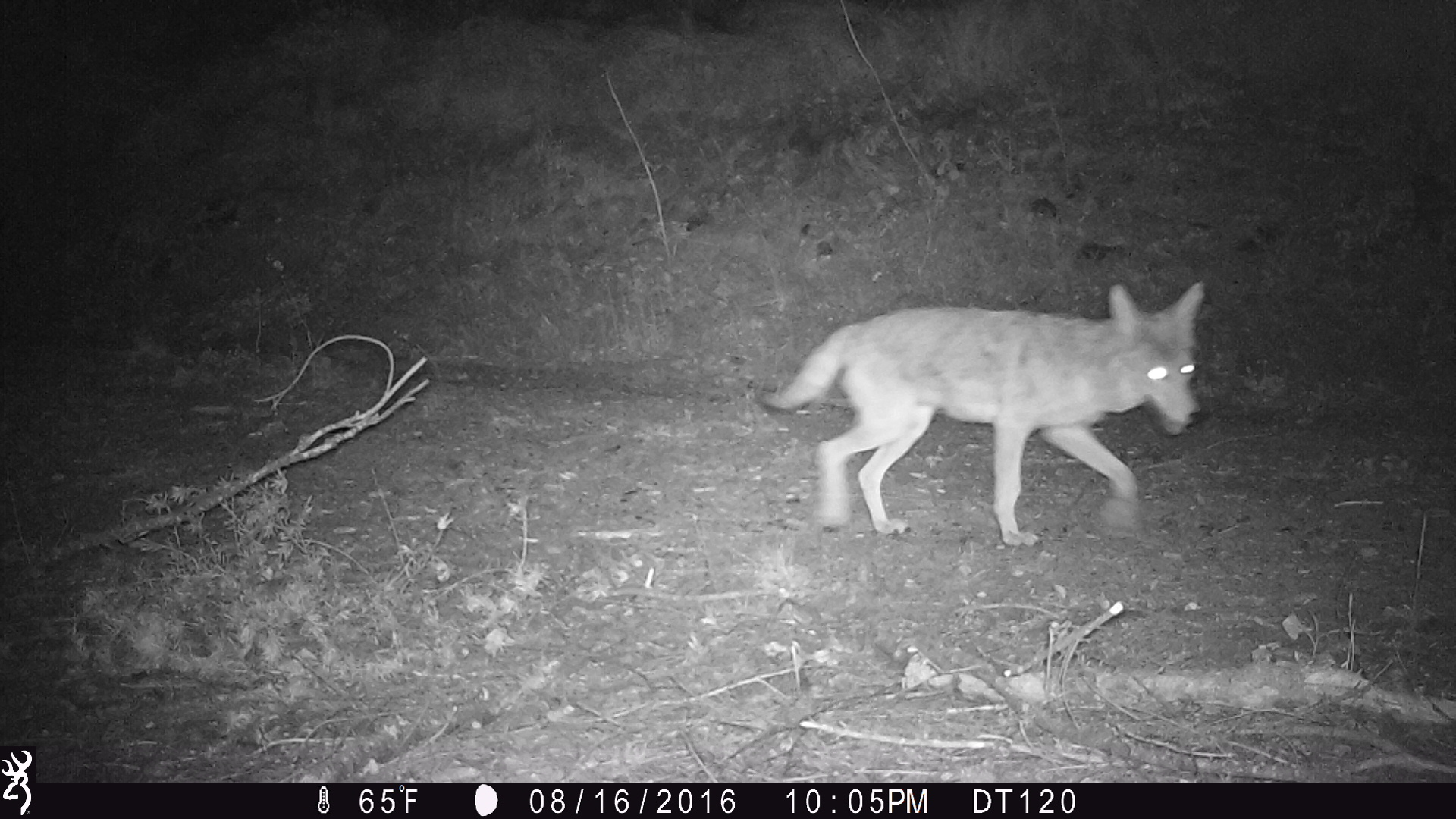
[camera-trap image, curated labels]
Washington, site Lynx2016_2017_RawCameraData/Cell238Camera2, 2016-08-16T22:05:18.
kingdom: Animalia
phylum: Chordata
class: Mammalia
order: Carnivora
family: Canidae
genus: Canis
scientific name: Canis latrans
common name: coyote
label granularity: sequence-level